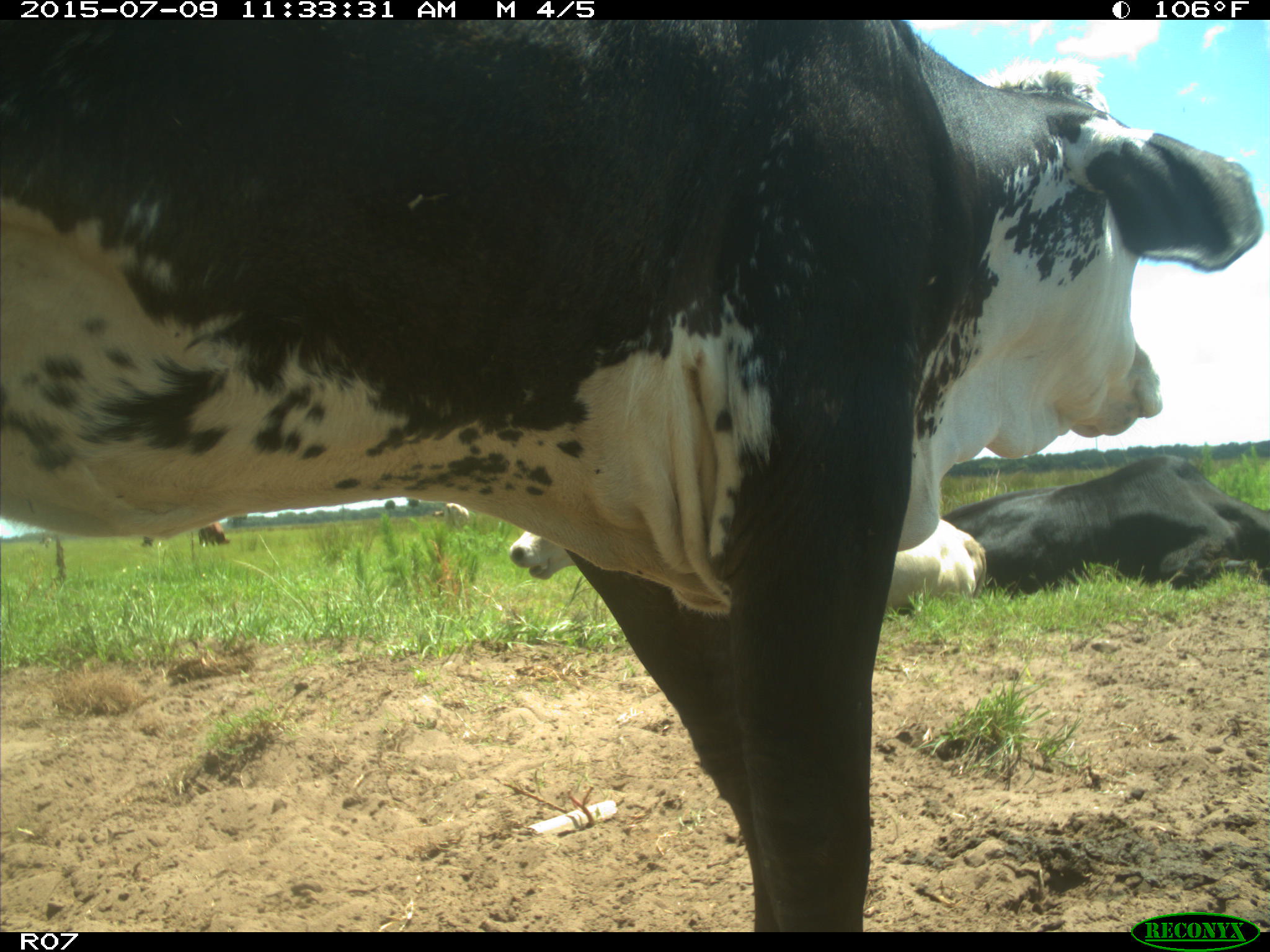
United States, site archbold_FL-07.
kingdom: Animalia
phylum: Chordata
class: Mammalia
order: Artiodactyla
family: Bovidae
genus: Bos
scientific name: Bos taurus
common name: domestic cow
Bos taurus (domestic cow).